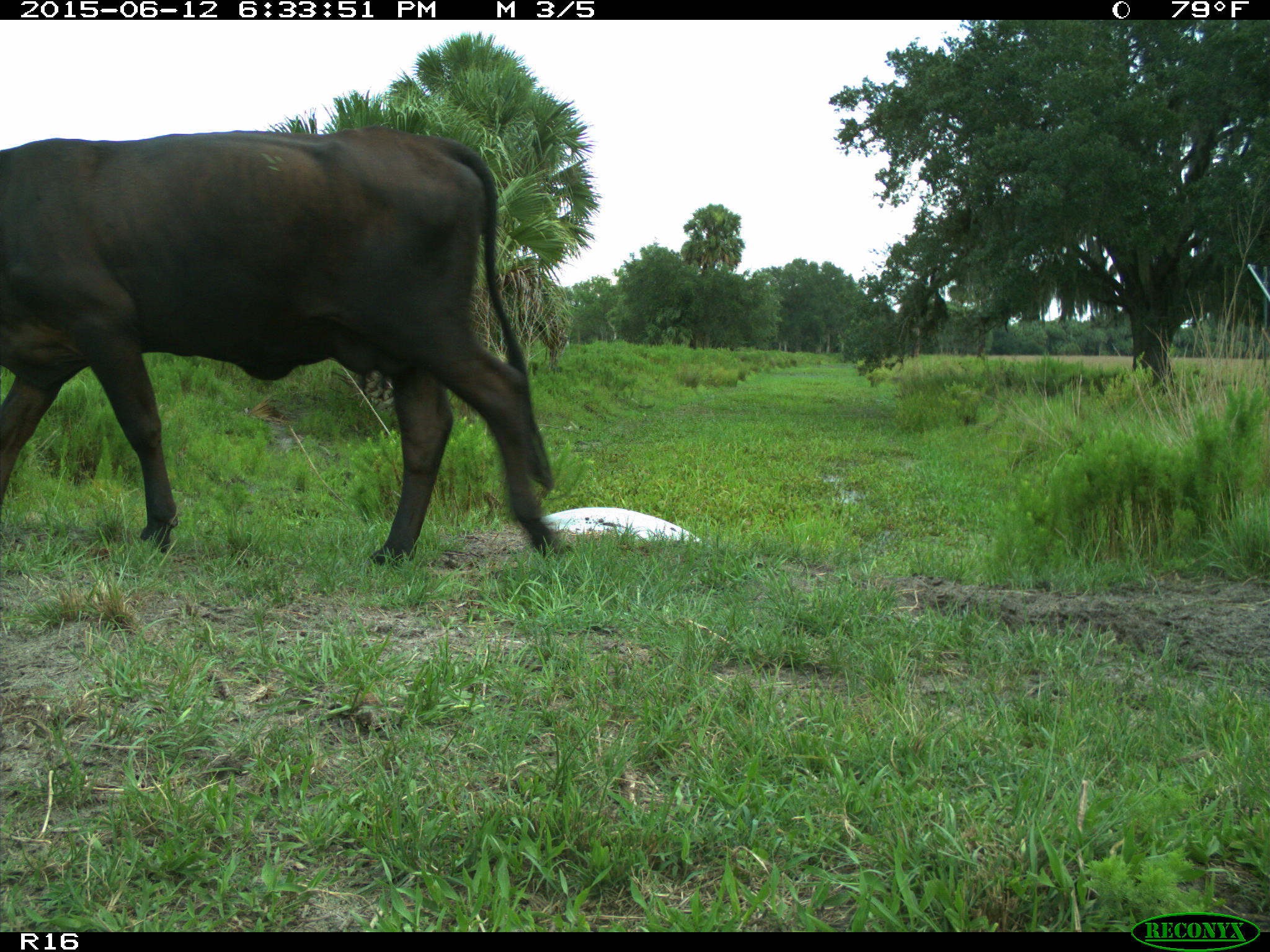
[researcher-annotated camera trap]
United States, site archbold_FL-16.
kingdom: Animalia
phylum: Chordata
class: Mammalia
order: Artiodactyla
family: Bovidae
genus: Bos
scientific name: Bos taurus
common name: domestic cow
Bos taurus (domestic cow).